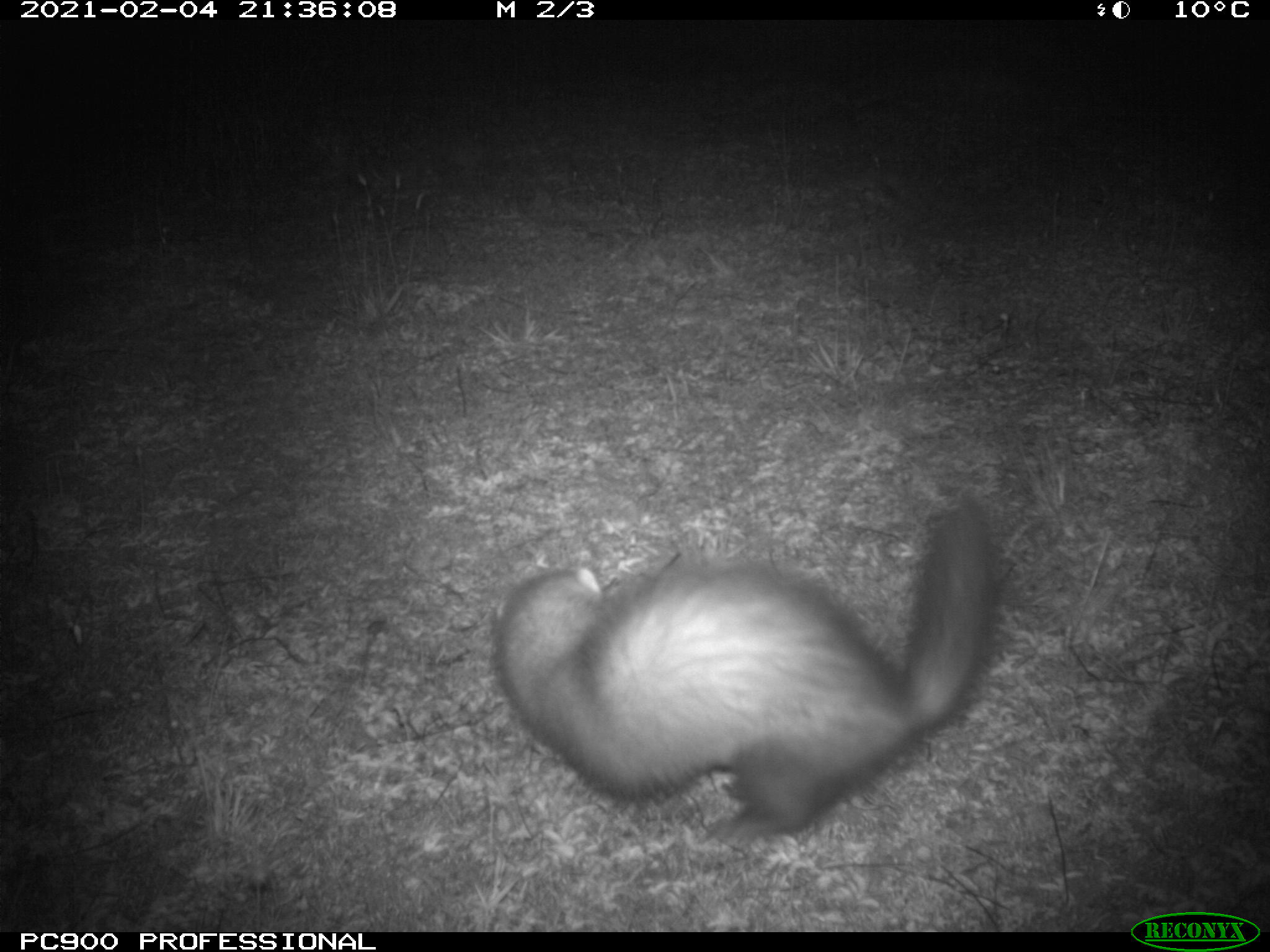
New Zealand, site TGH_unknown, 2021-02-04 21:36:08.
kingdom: Animalia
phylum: Chordata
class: Mammalia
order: Carnivora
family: Mustelidae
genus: Mustela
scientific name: Mustela furo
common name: ferret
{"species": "ferret (Mustela furo)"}